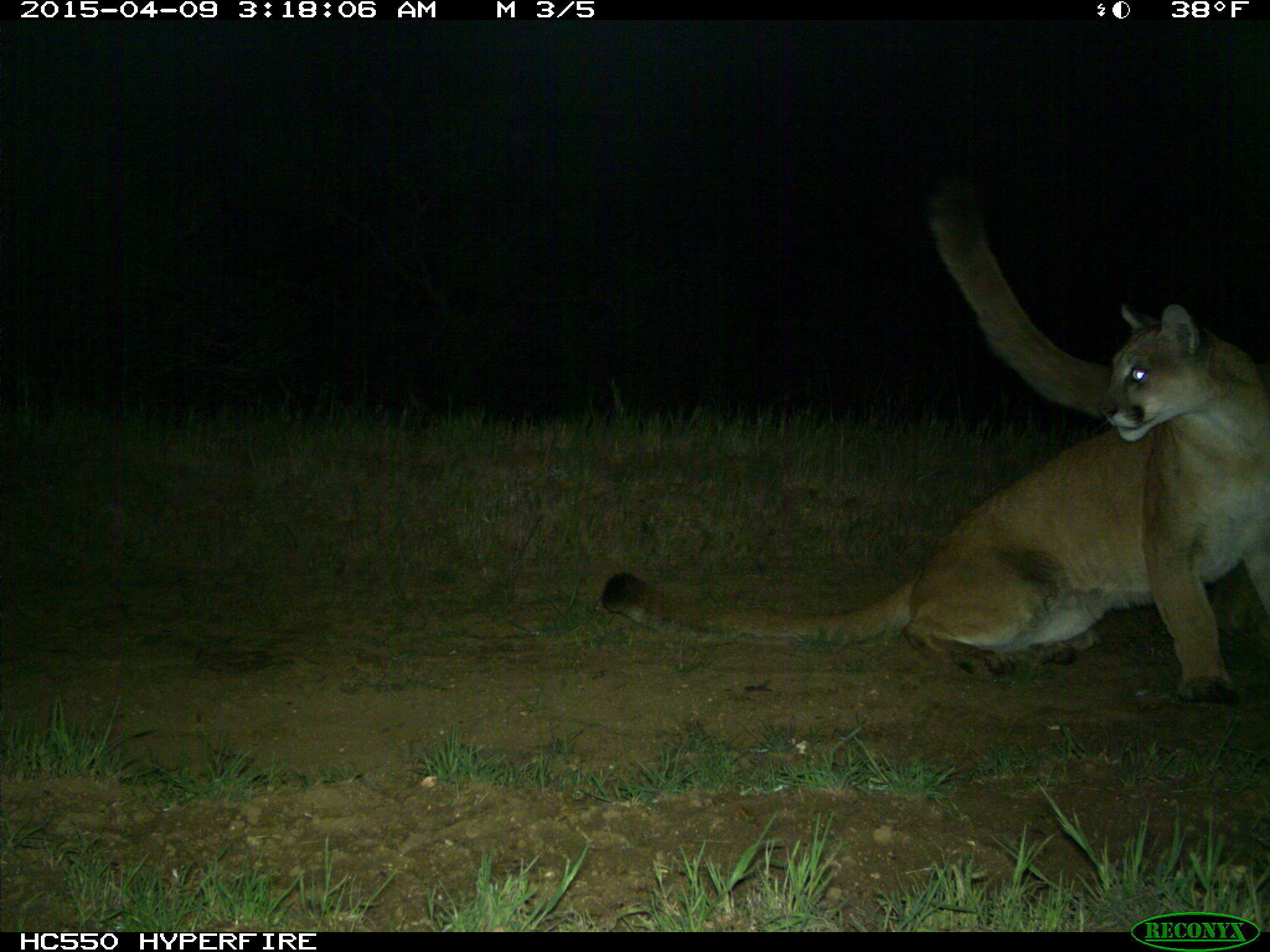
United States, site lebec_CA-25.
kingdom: Animalia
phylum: Chordata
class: Mammalia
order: Carnivora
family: Felidae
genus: Puma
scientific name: Puma concolor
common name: mountain lion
Puma concolor (mountain lion).